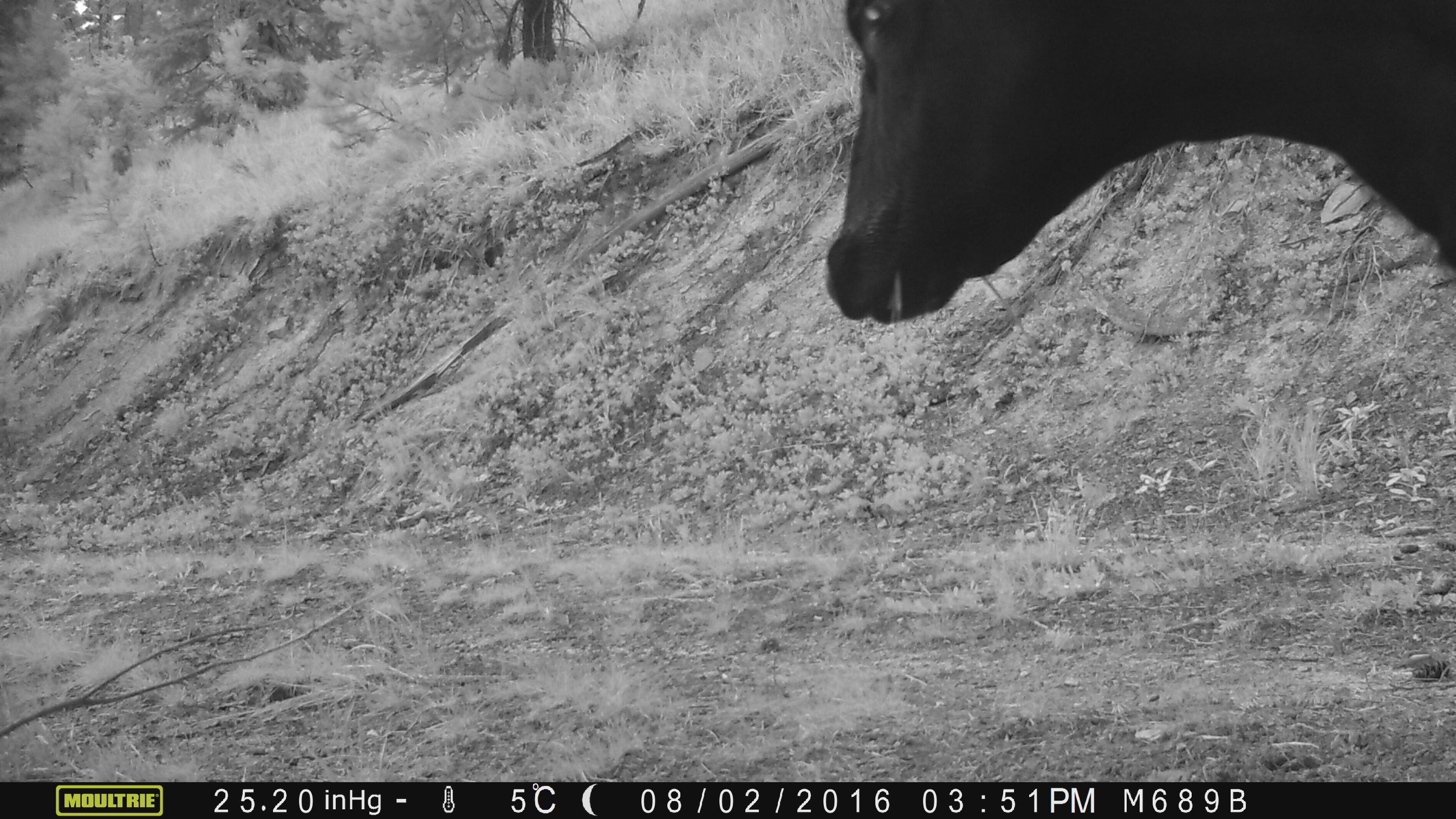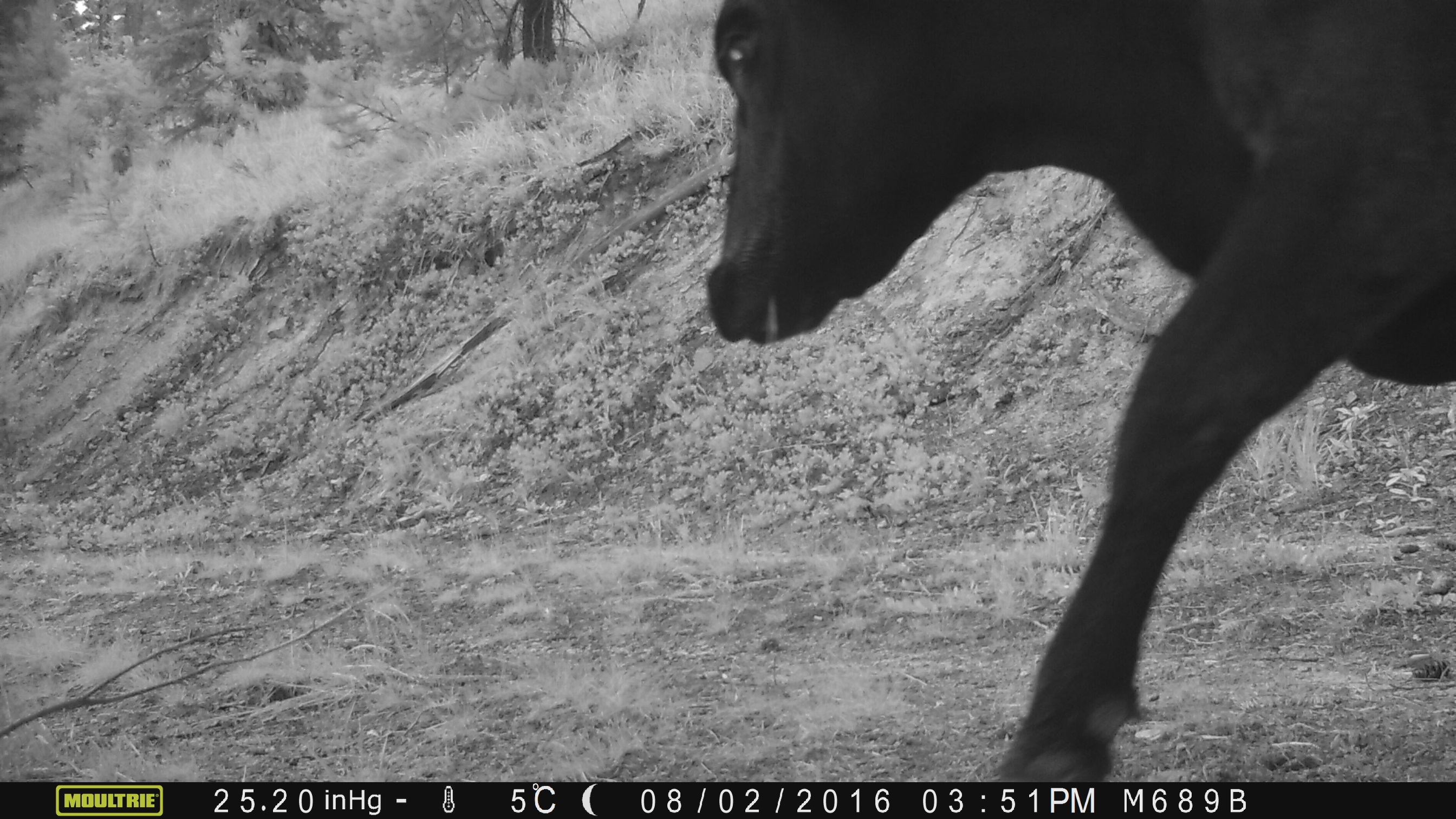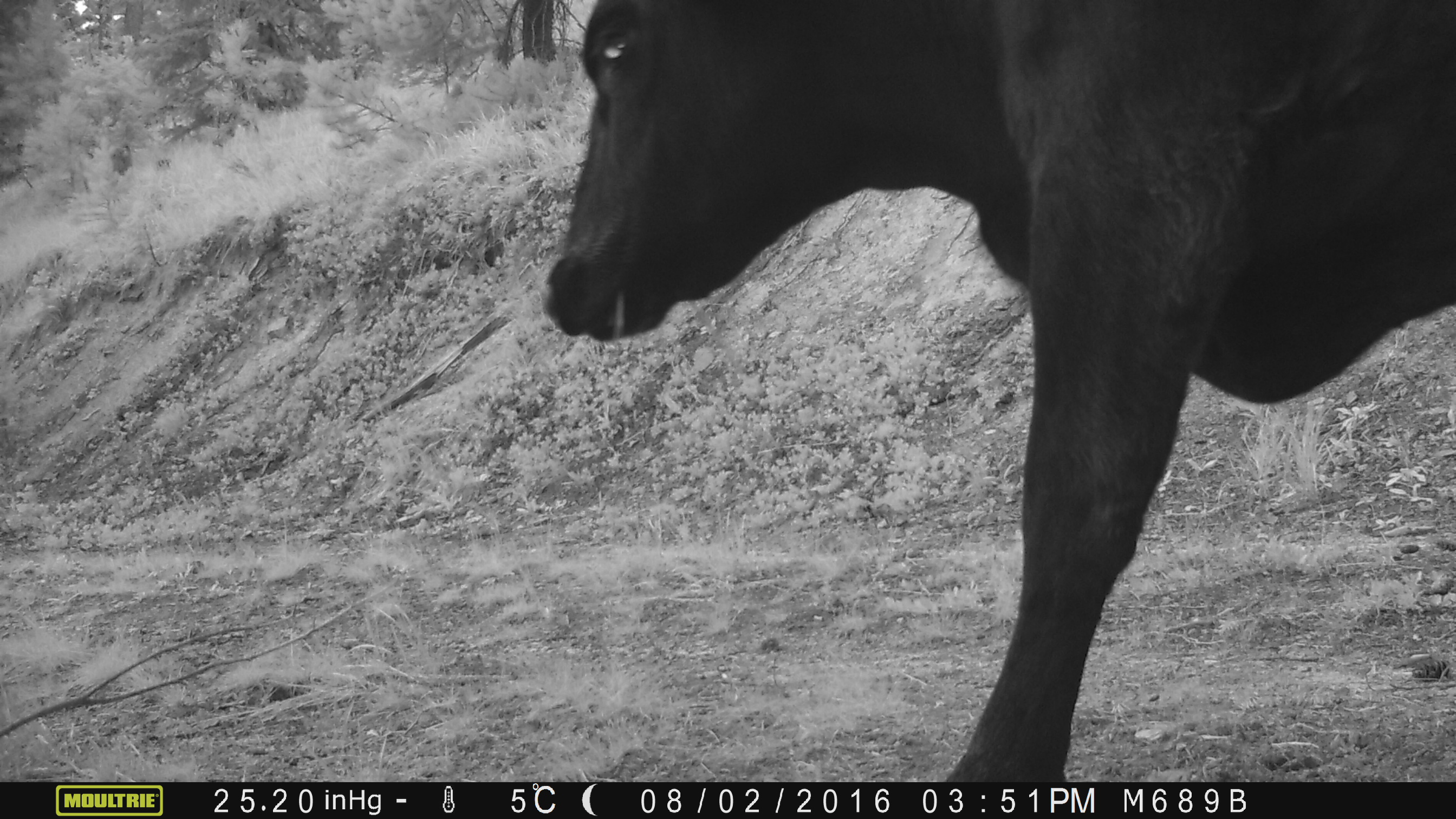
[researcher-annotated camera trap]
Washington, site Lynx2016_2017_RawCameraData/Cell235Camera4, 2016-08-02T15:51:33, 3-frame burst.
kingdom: Animalia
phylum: Chordata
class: Mammalia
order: Artiodactyla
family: Bovidae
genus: Bos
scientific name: Bos taurus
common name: domestic cattle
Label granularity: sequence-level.